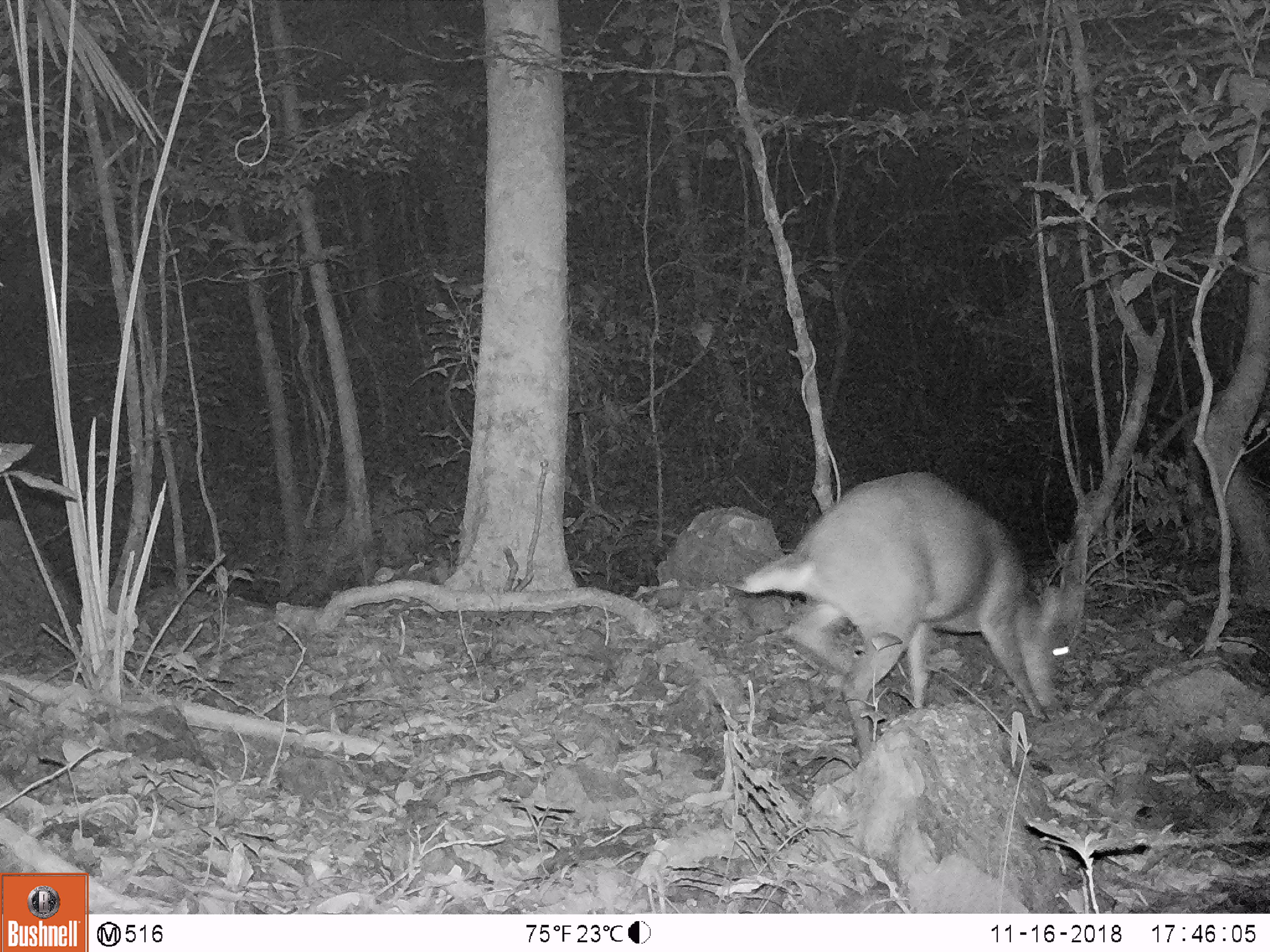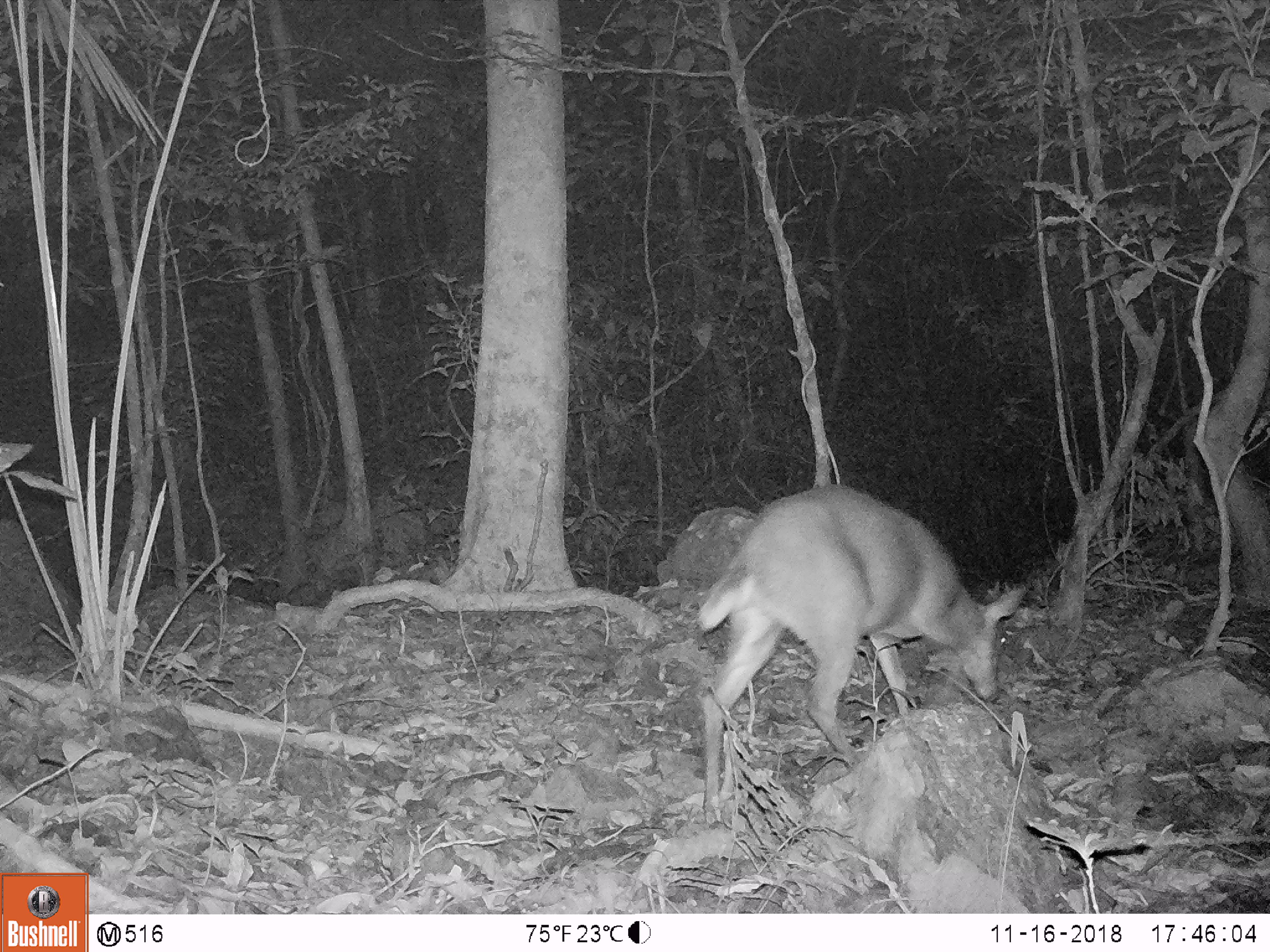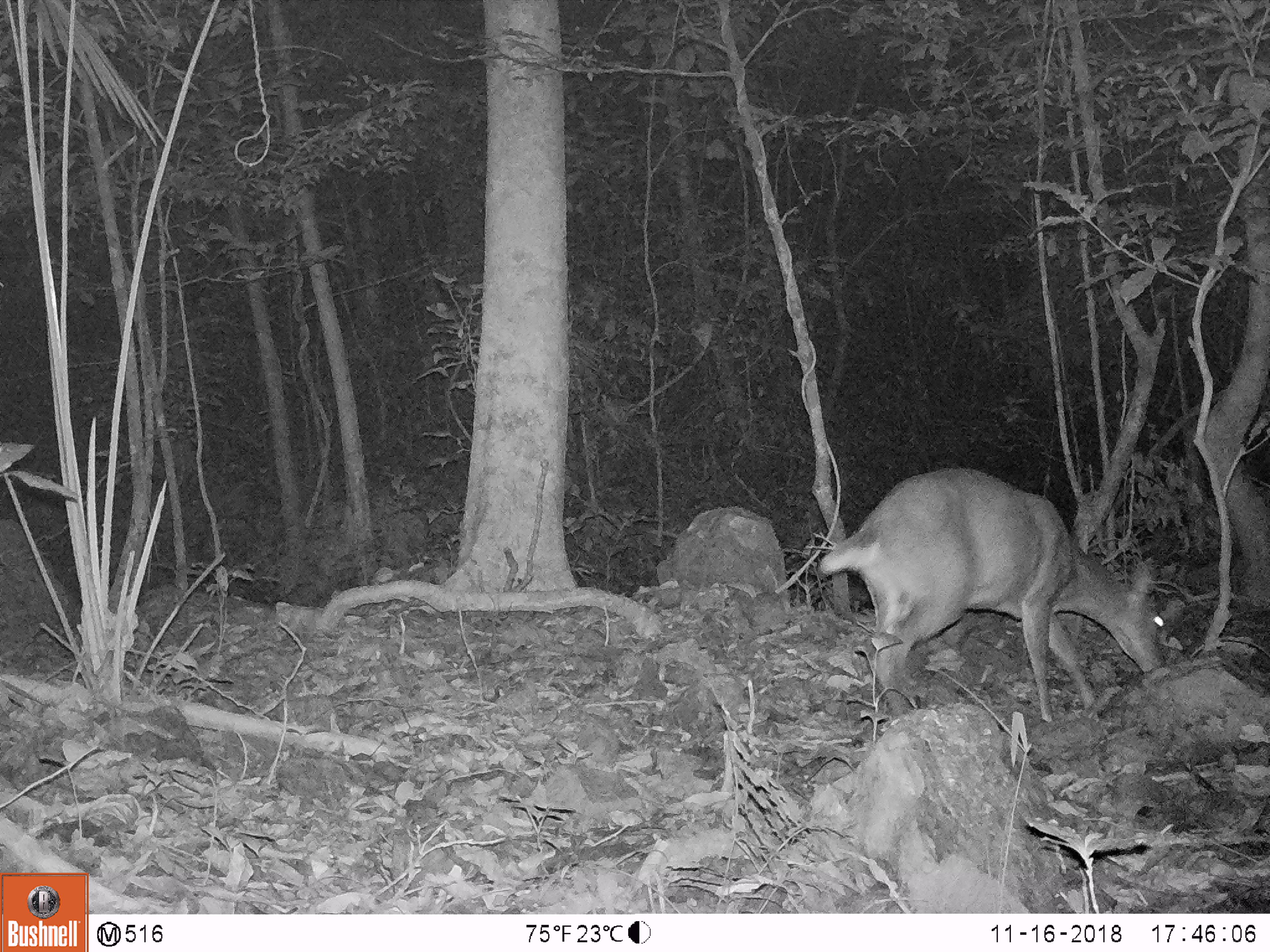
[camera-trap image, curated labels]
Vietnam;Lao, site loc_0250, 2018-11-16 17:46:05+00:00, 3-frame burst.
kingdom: Animalia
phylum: Chordata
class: Mammalia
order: Artiodactyla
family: Cervidae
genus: Muntiacus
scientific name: Muntiacus vuquangensis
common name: large-antlered muntjac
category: large antlered muntjac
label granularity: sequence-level